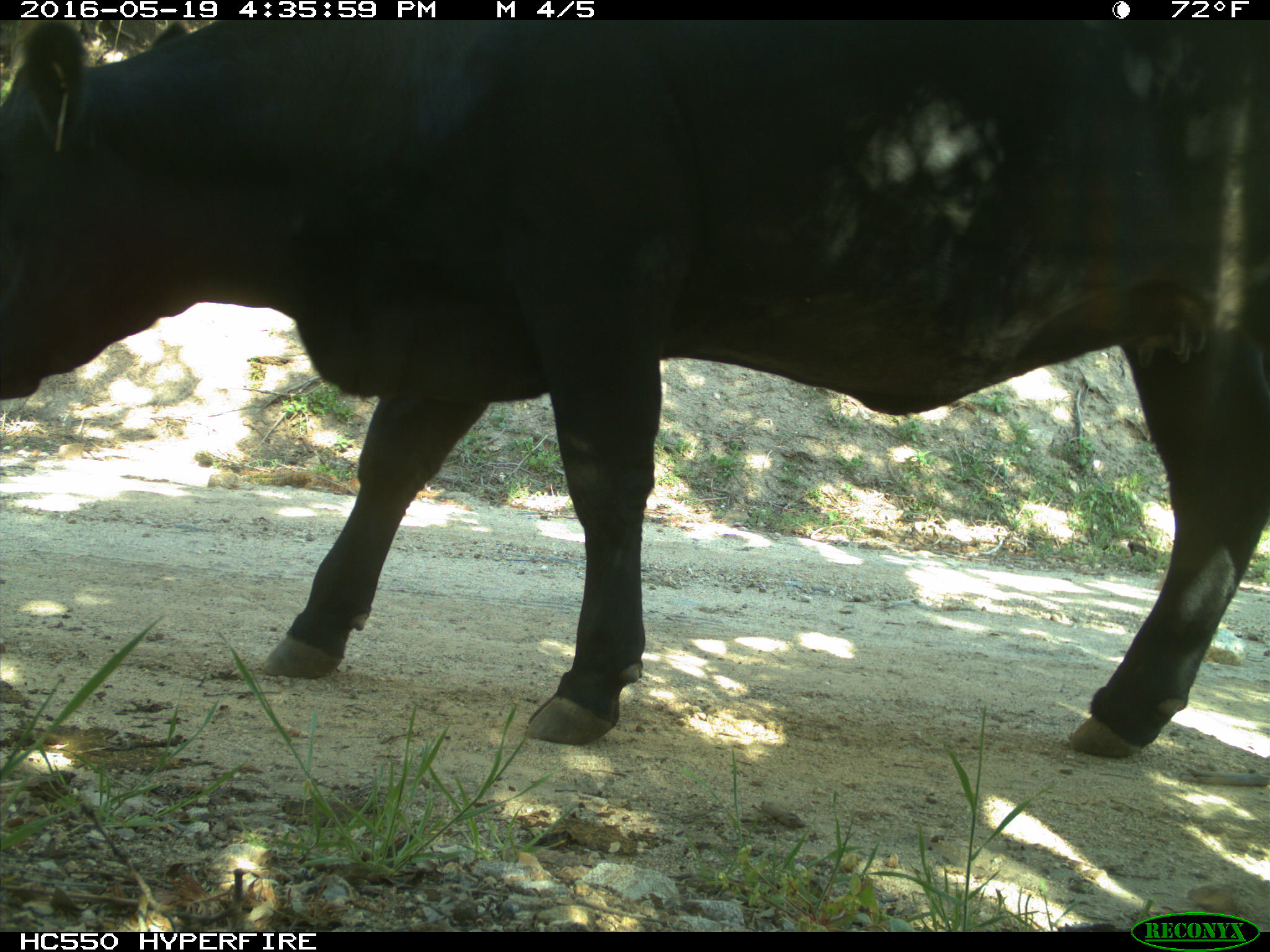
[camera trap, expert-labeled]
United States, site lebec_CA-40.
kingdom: Animalia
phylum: Chordata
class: Mammalia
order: Artiodactyla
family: Bovidae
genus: Bos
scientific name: Bos taurus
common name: domestic cow